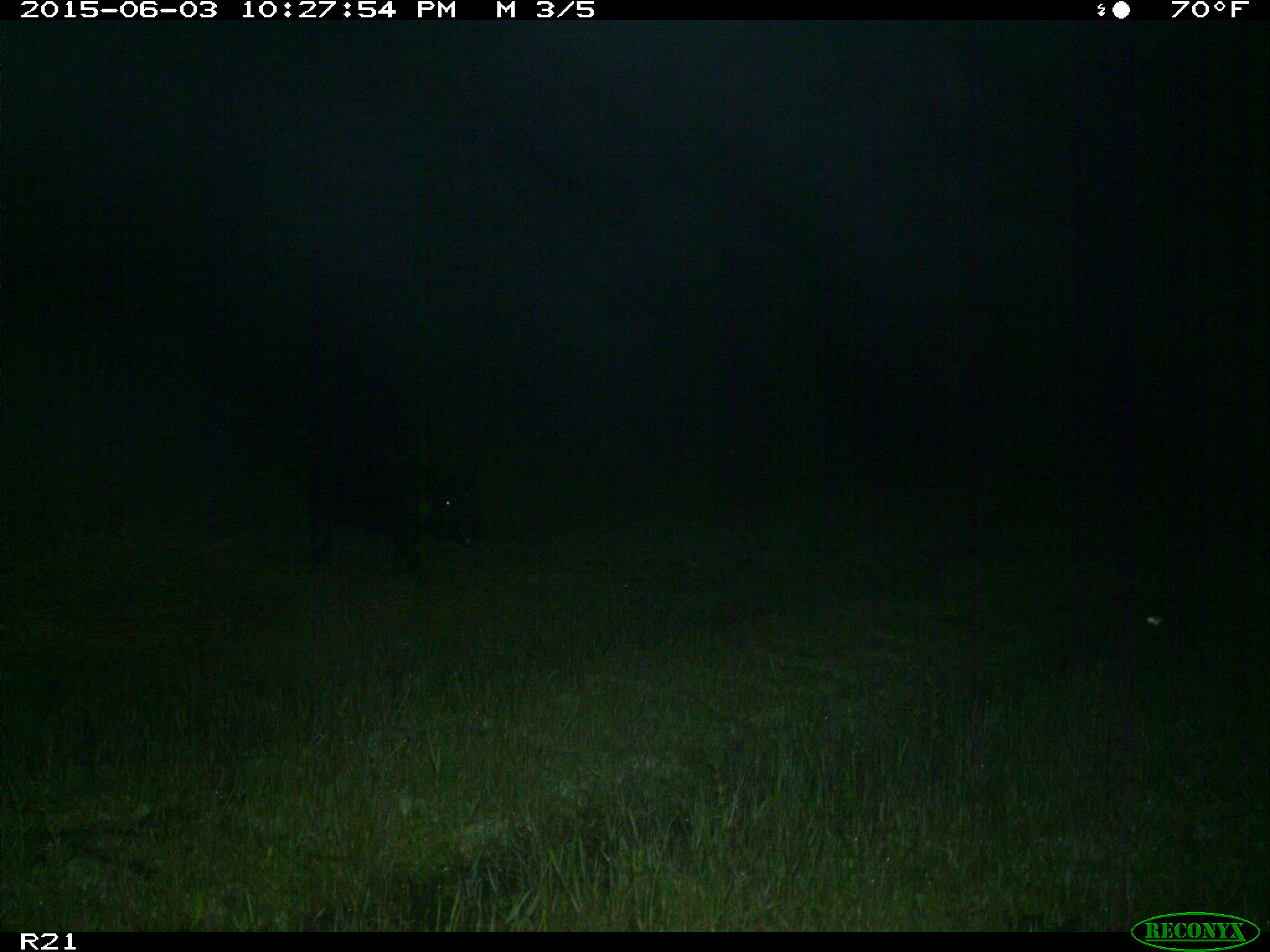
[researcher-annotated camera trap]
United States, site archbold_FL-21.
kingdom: Animalia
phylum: Chordata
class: Mammalia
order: Artiodactyla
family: Suidae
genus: Sus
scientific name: Sus scrofa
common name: wild boar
Sus scrofa (wild boar).